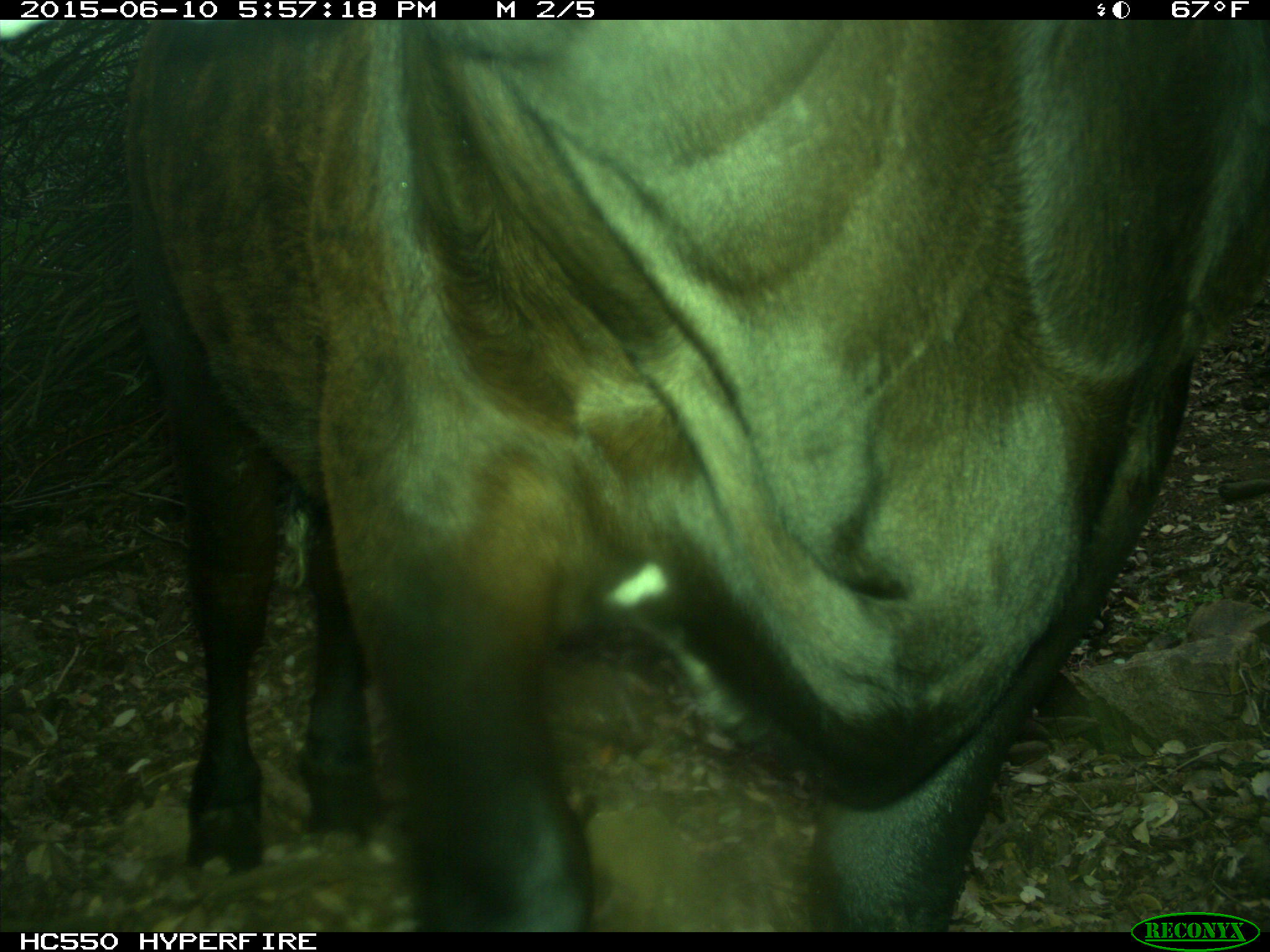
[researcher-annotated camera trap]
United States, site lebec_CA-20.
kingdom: Animalia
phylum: Chordata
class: Mammalia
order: Artiodactyla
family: Bovidae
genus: Bos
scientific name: Bos taurus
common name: domestic cow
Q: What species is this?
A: Bos taurus (domestic cow).